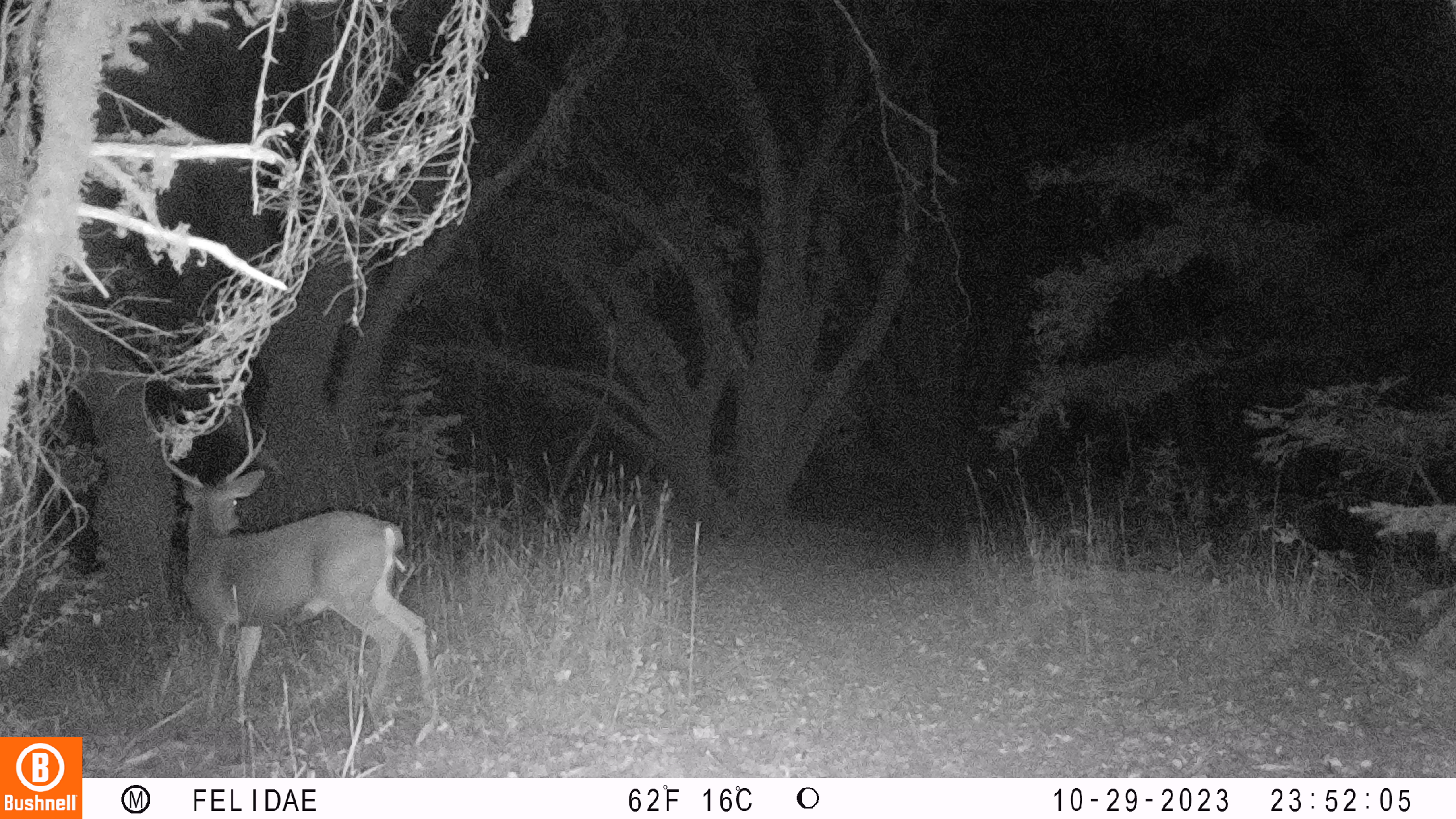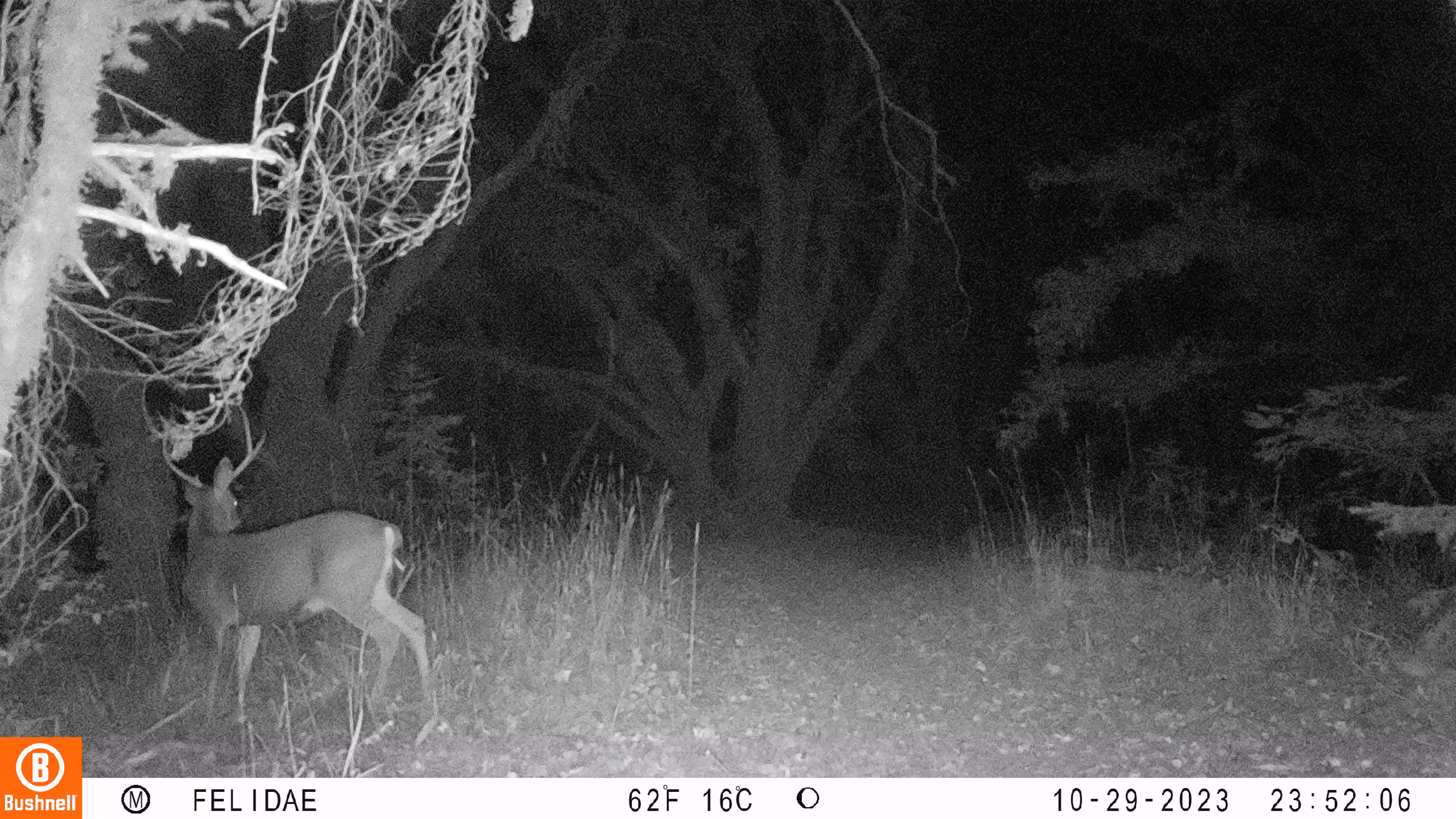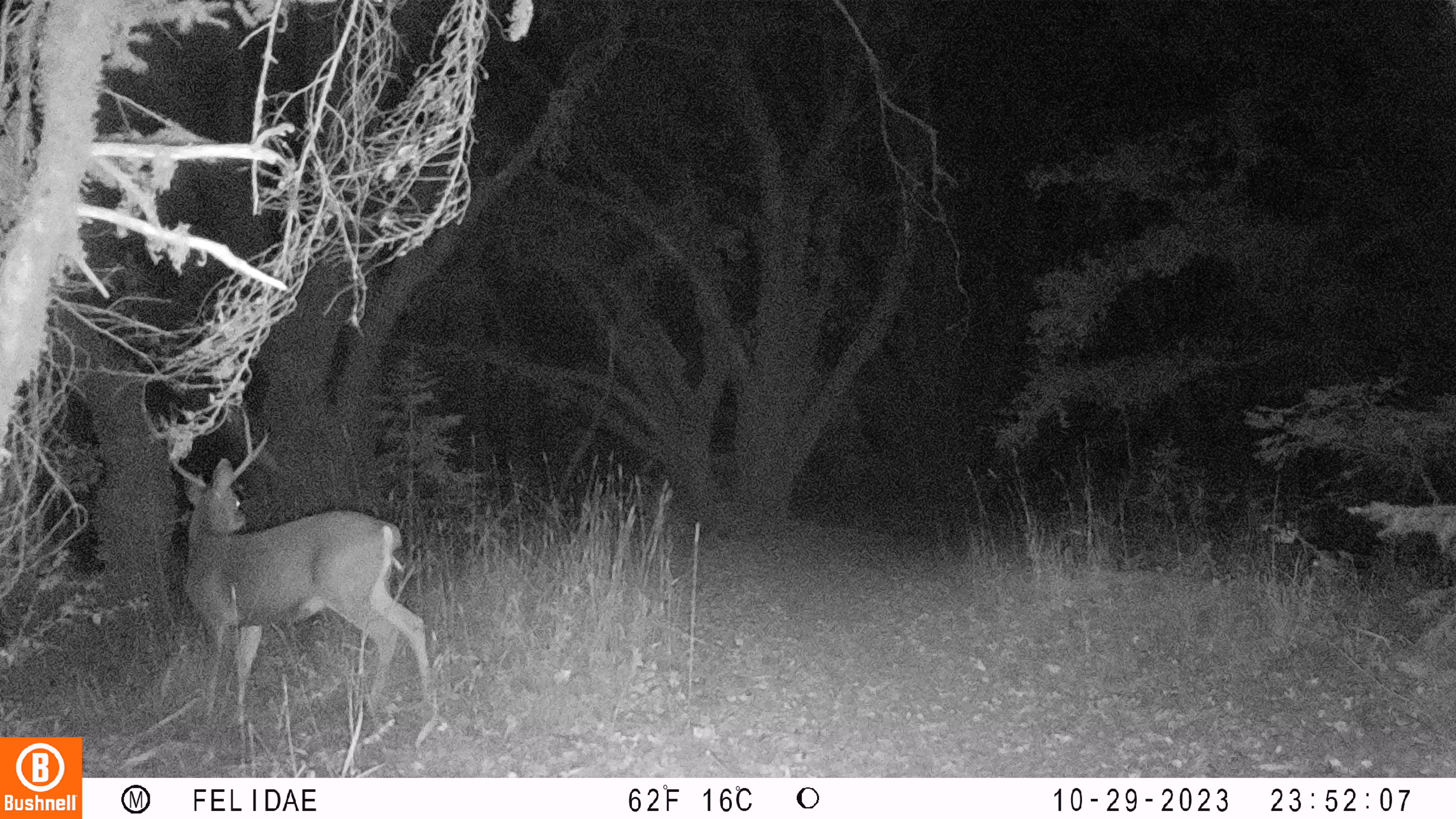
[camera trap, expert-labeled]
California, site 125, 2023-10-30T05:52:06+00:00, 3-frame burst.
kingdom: Animalia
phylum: Chordata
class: Mammalia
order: Artiodactyla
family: Cervidae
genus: Odocoileus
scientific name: Odocoileus hemionus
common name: mule deer